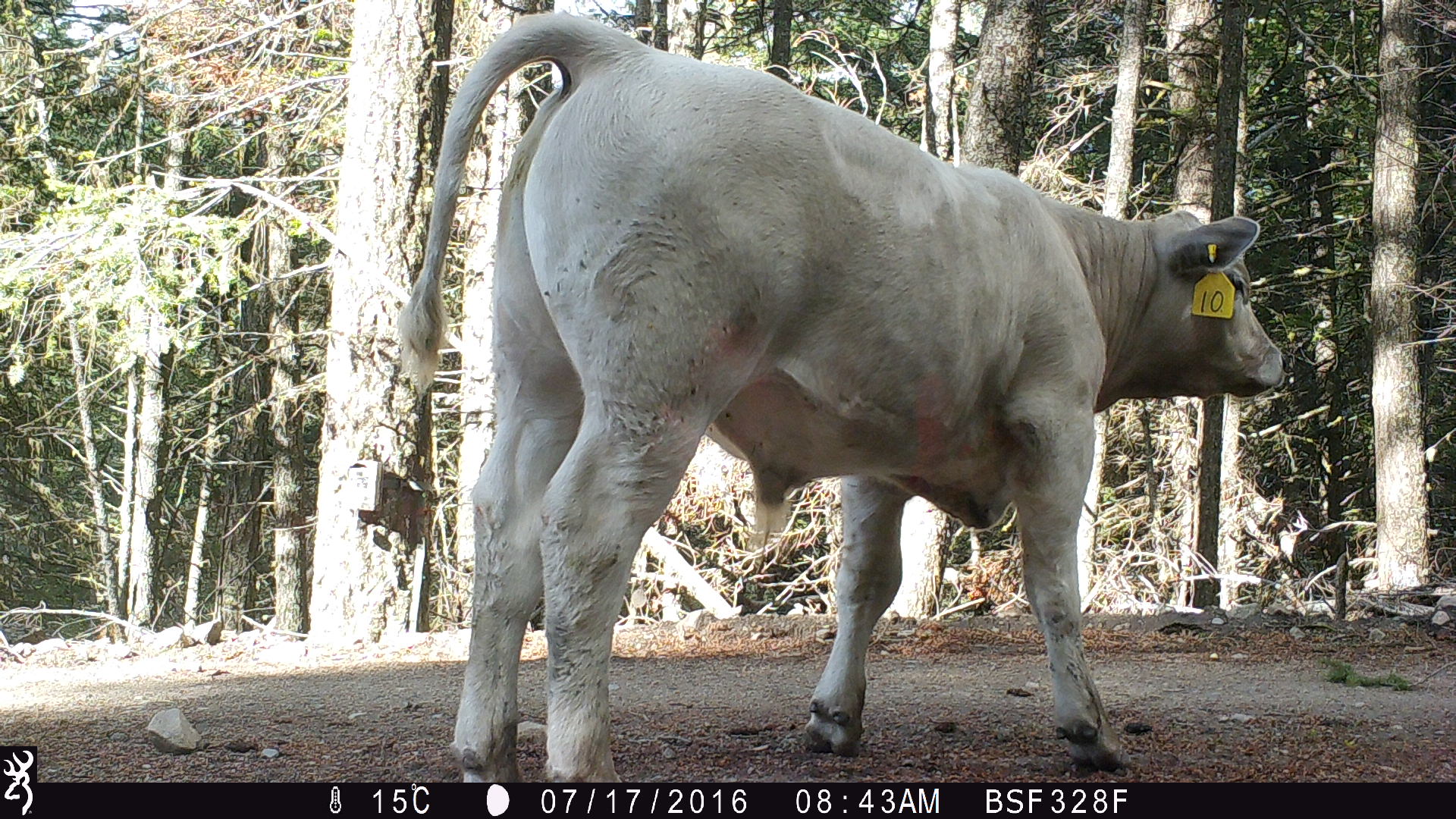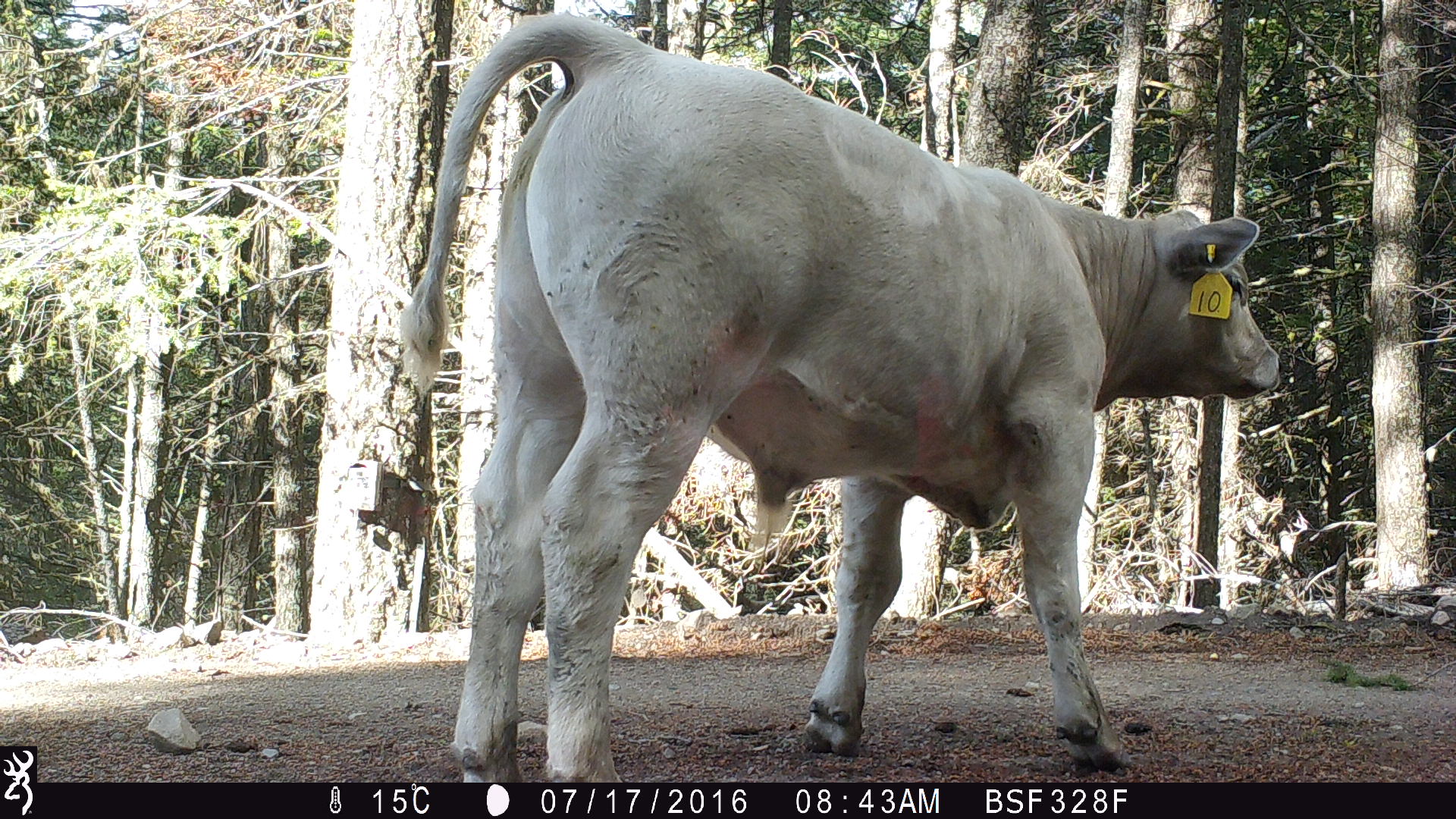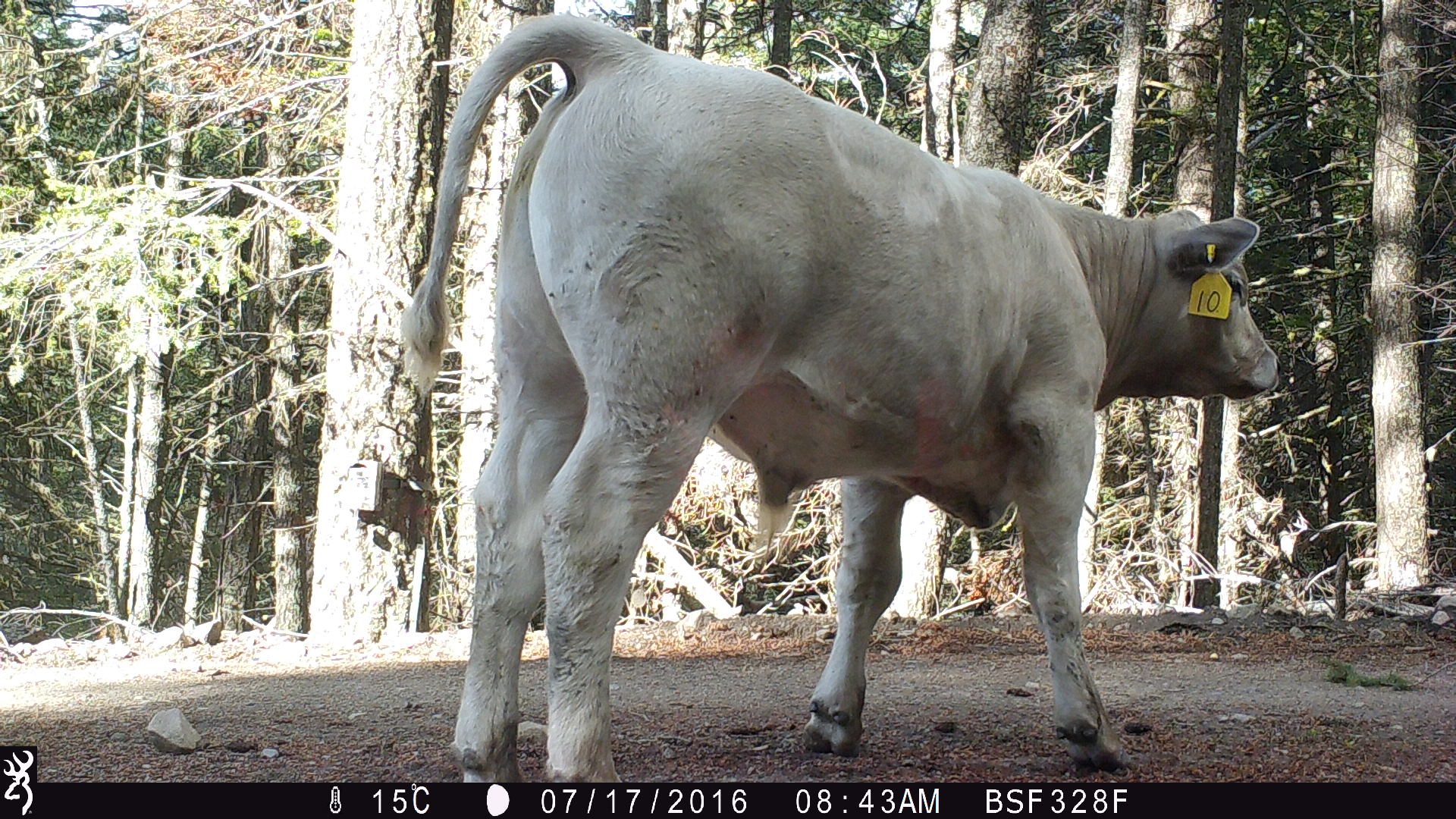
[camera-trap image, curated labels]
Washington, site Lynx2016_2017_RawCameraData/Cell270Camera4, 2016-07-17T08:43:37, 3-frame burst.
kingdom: Animalia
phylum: Chordata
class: Mammalia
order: Artiodactyla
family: Bovidae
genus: Bos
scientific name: Bos taurus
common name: domestic cattle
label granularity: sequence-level